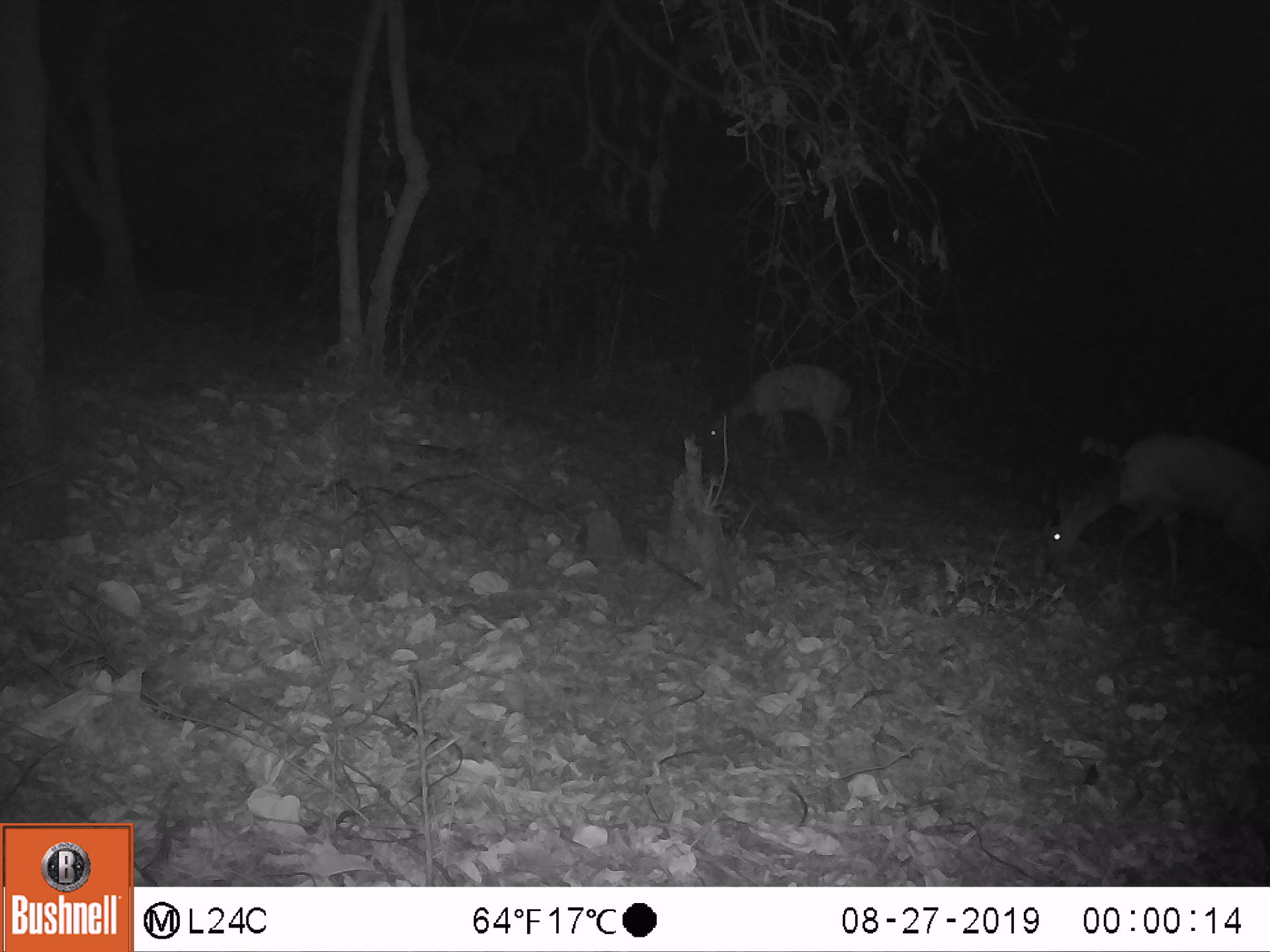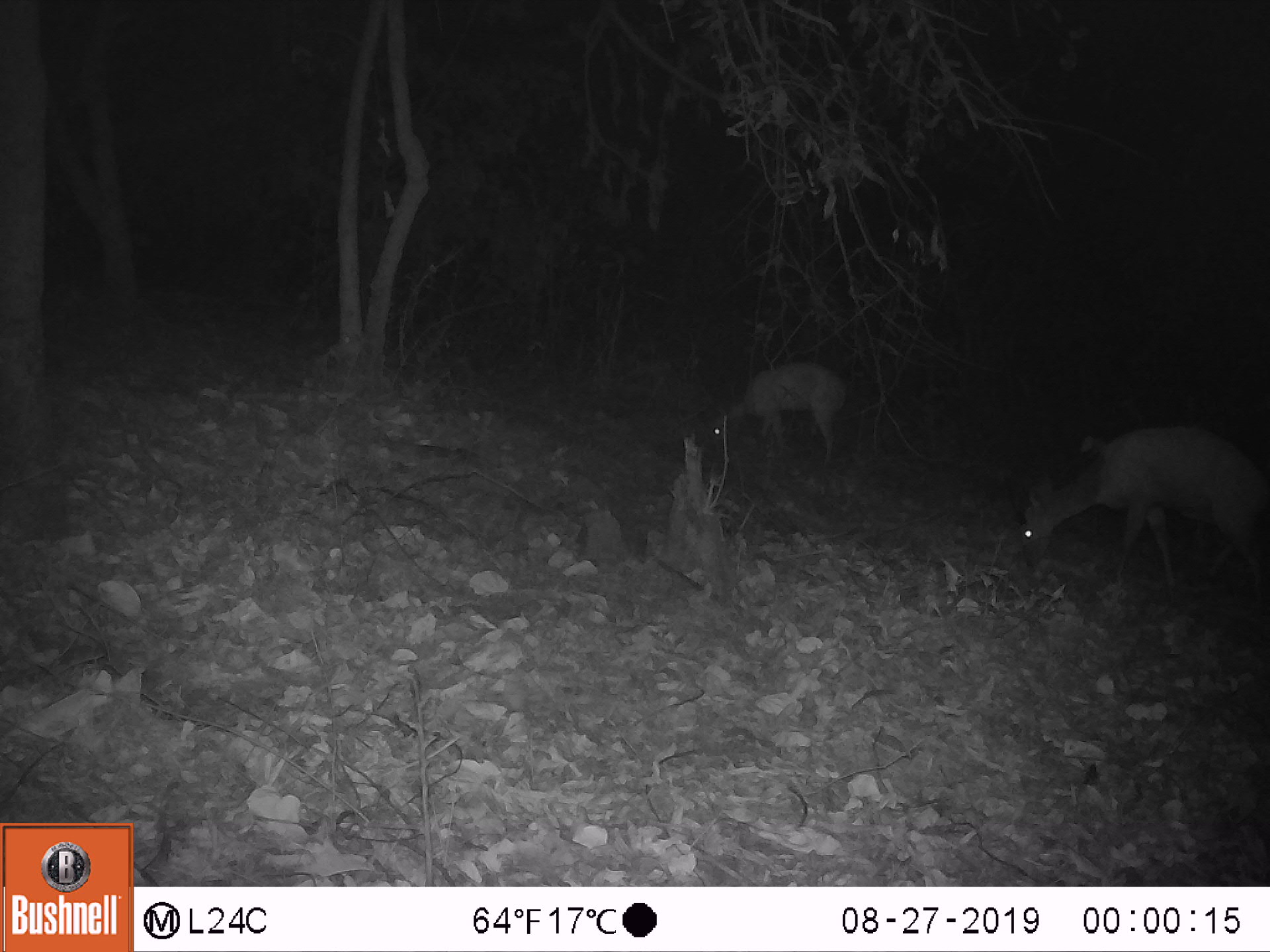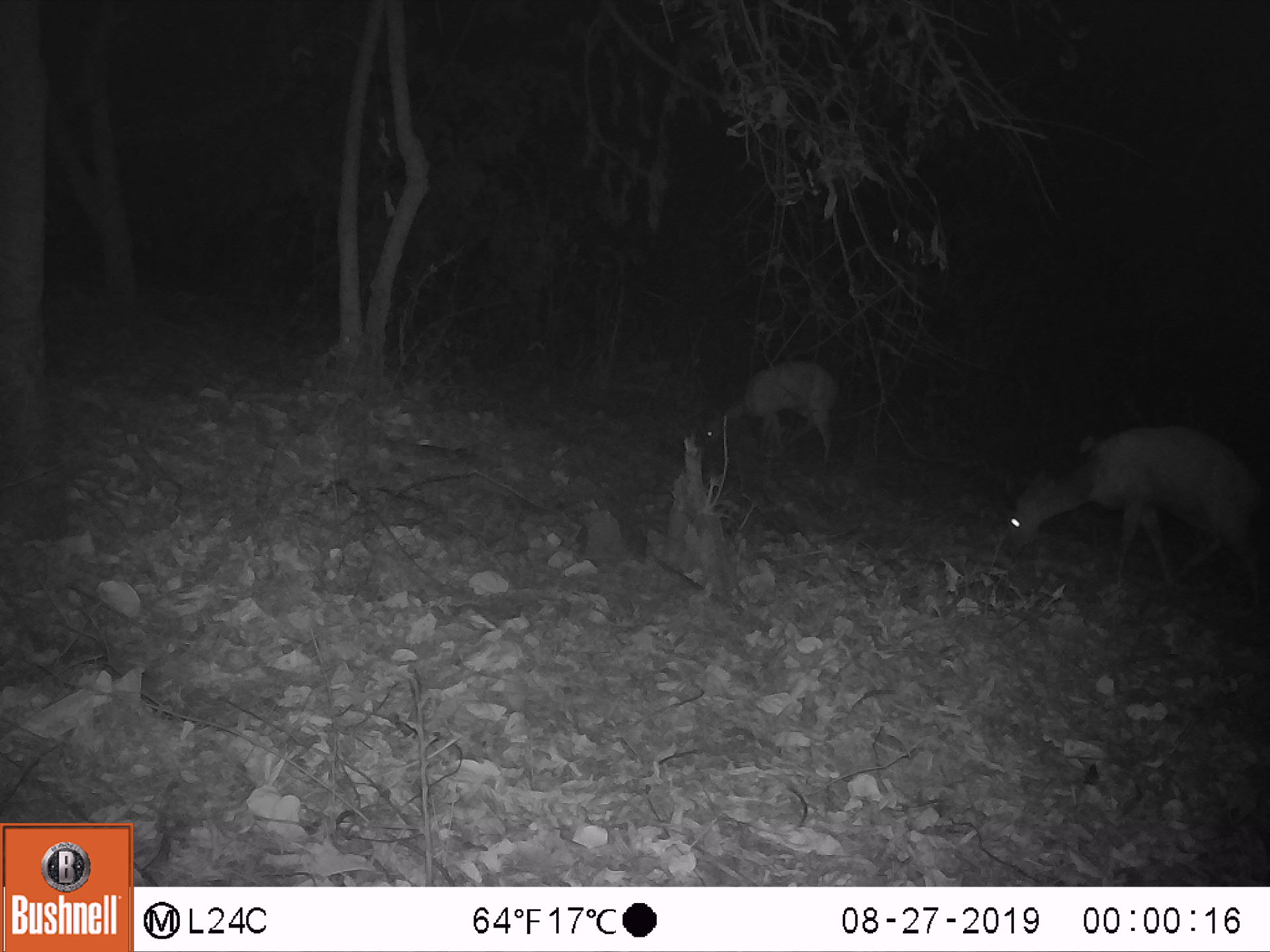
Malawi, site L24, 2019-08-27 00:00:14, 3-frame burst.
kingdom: Animalia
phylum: Chordata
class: Mammalia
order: Artiodactyla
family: Bovidae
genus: Tragelaphus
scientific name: Tragelaphus sylvaticus sylvaticus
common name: cape bushbuck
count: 2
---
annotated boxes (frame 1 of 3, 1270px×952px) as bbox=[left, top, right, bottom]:
cape bushbuck: bbox=[1036, 426, 1264, 599]; bbox=[695, 365, 866, 468]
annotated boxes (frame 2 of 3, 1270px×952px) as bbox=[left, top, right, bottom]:
cape bushbuck: bbox=[1013, 426, 1264, 598]; bbox=[704, 351, 855, 466]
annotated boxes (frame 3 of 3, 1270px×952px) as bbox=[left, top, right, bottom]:
cape bushbuck: bbox=[995, 415, 1264, 590]; bbox=[688, 356, 845, 471]